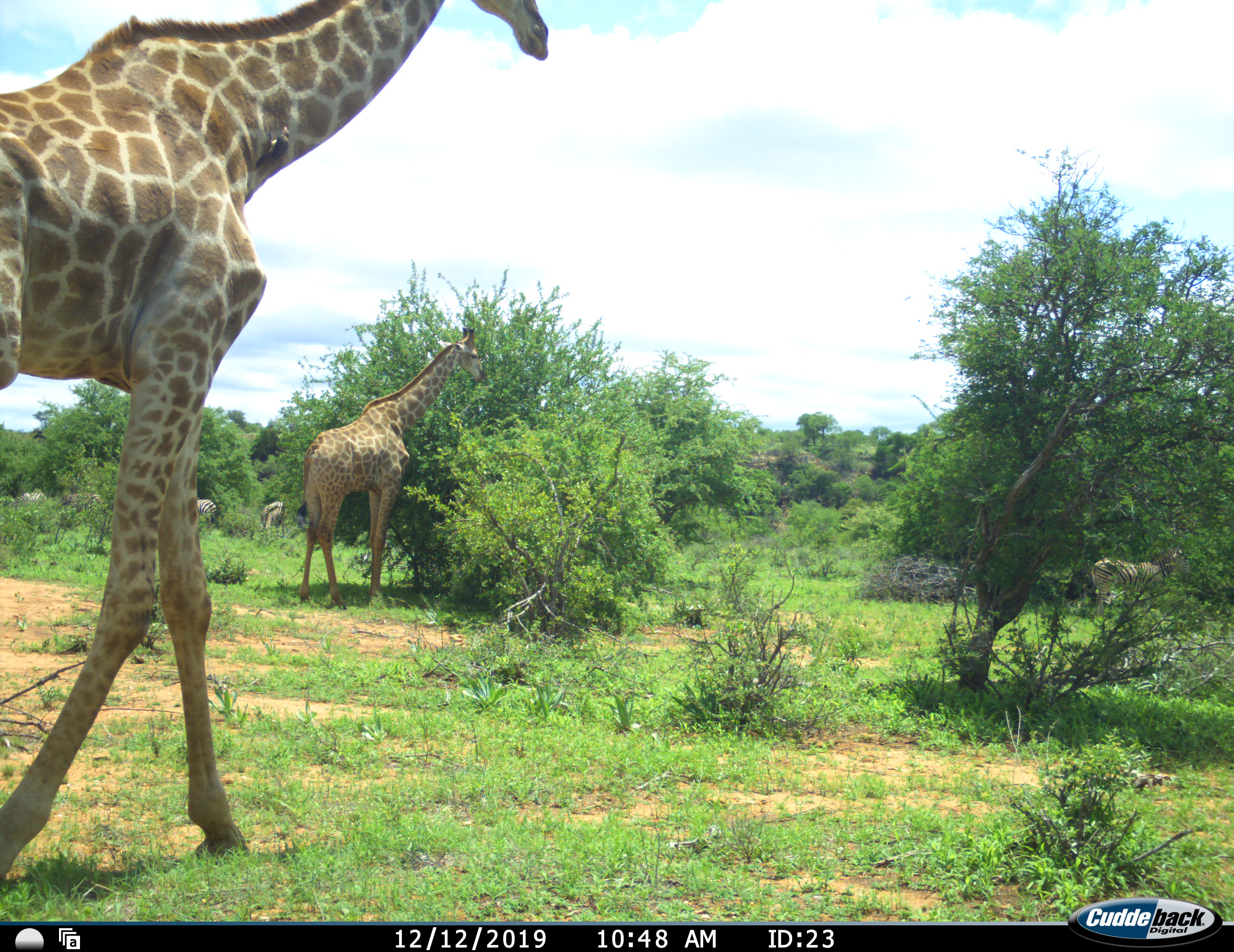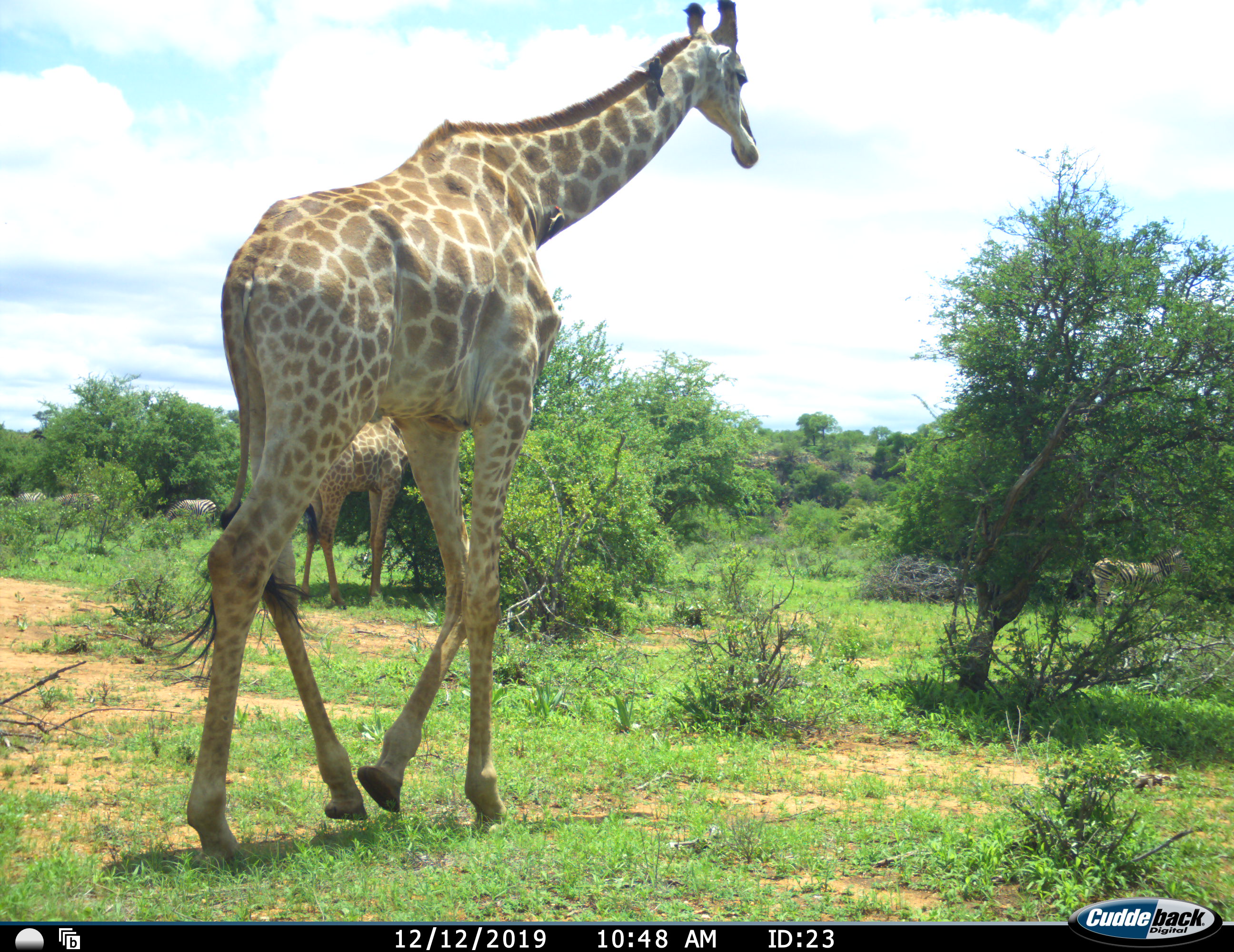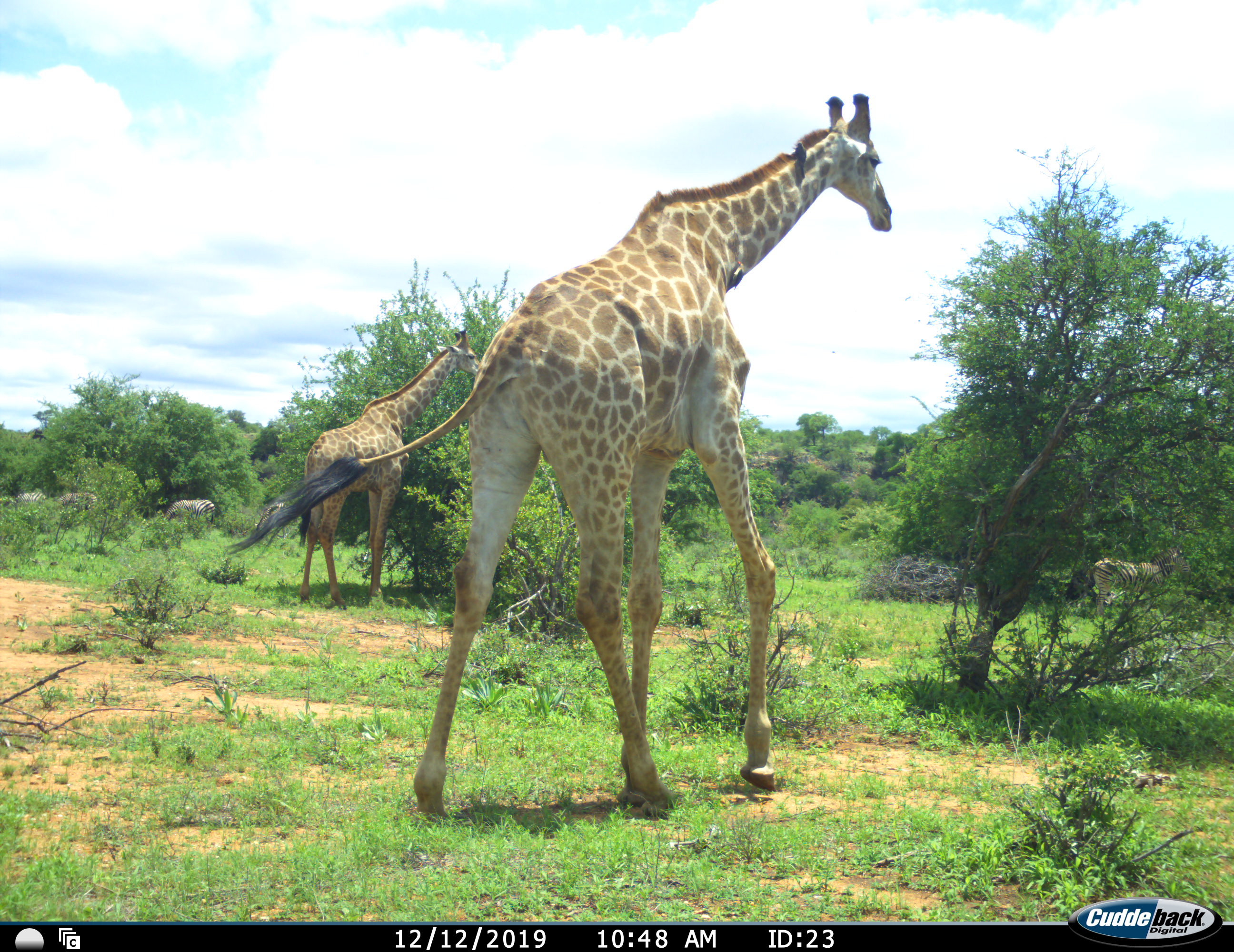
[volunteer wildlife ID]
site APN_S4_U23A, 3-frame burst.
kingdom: Animalia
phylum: Chordata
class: Mammalia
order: Artiodactyla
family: Giraffidae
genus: Giraffa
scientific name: Giraffa camelopardalis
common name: giraffe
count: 2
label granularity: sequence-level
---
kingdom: Animalia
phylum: Chordata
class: Mammalia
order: Perissodactyla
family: Equidae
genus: Equus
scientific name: Equus quagga burchellii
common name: burchell's zebra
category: zebraburchells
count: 5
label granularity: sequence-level